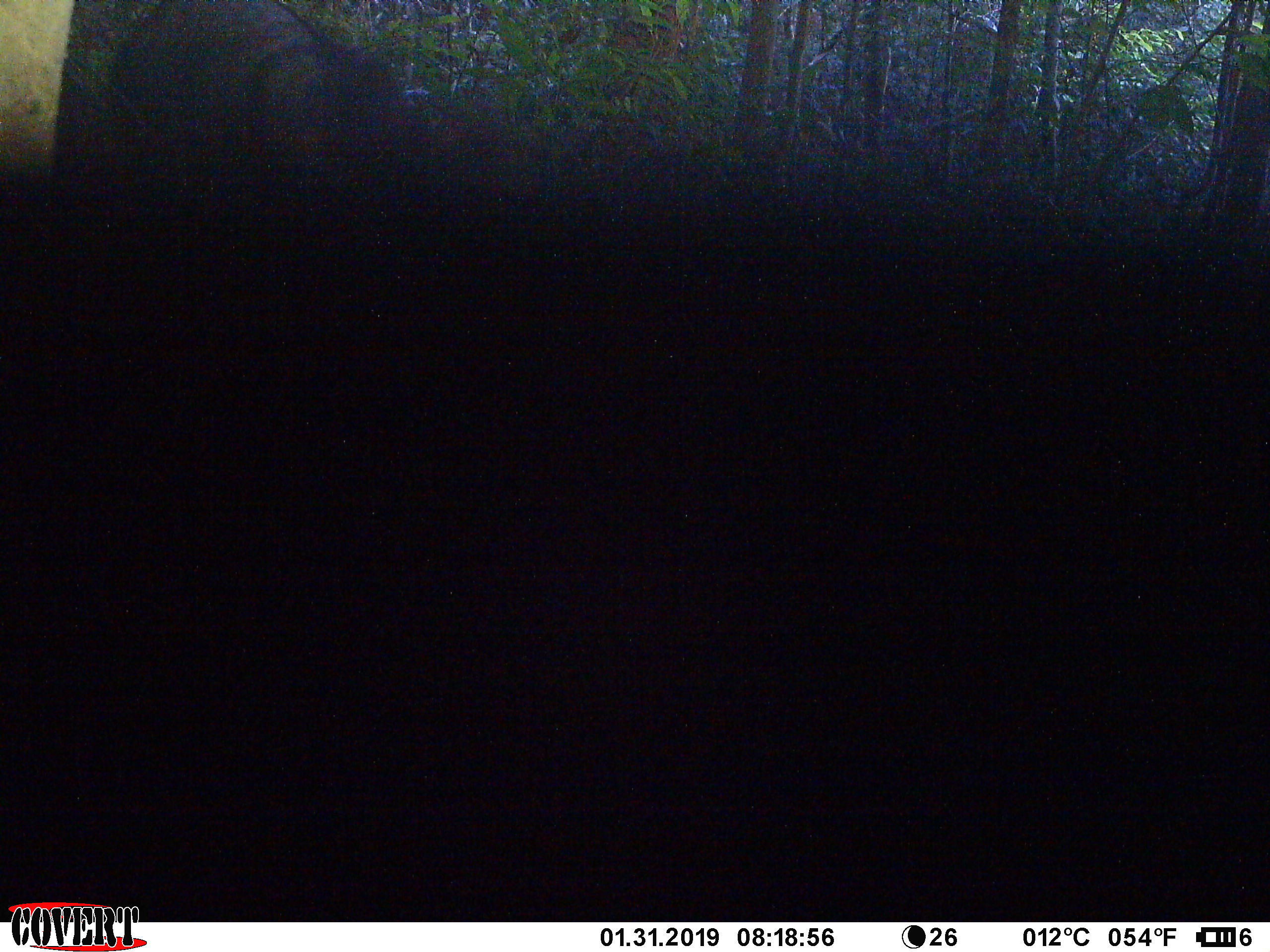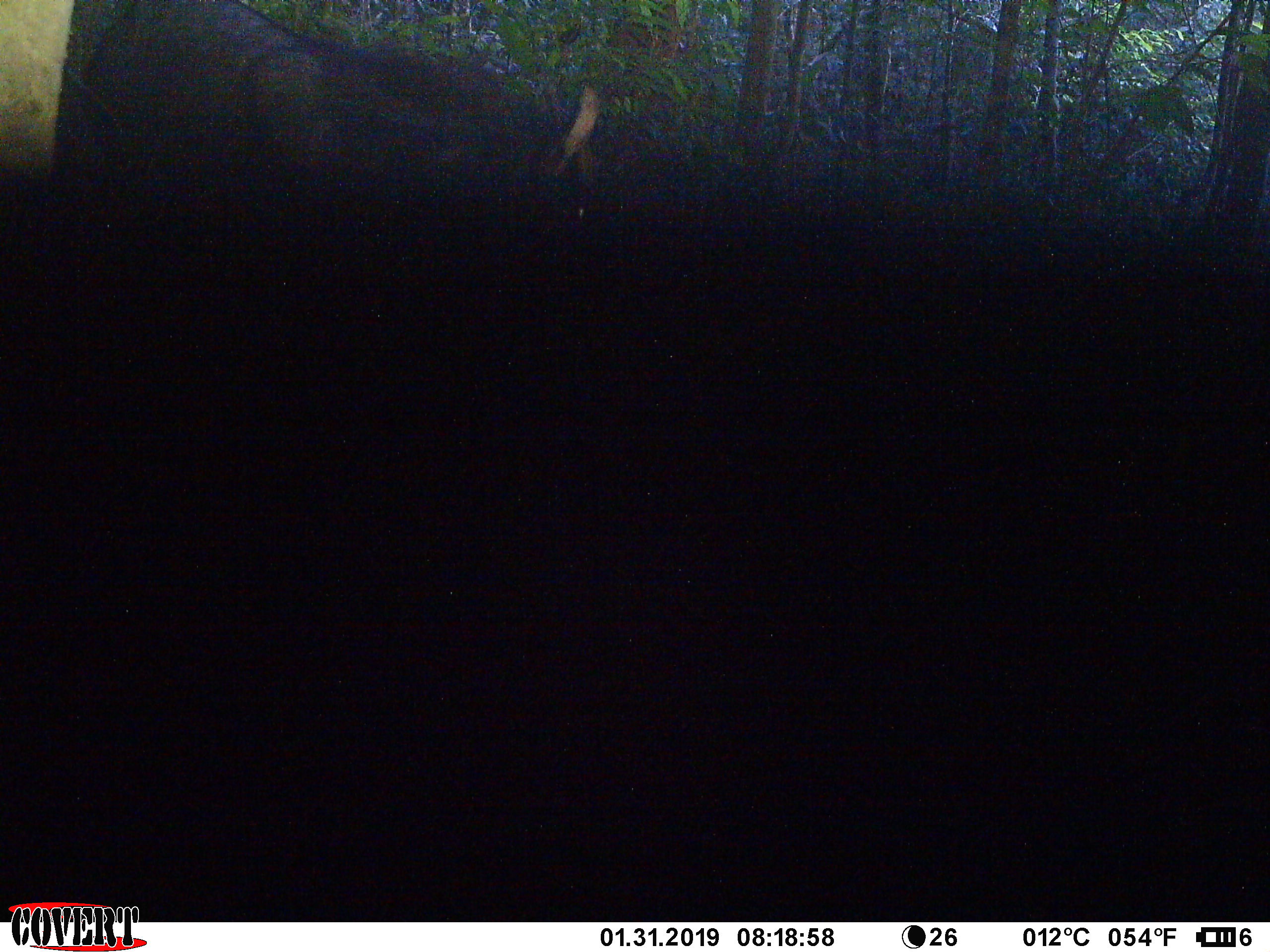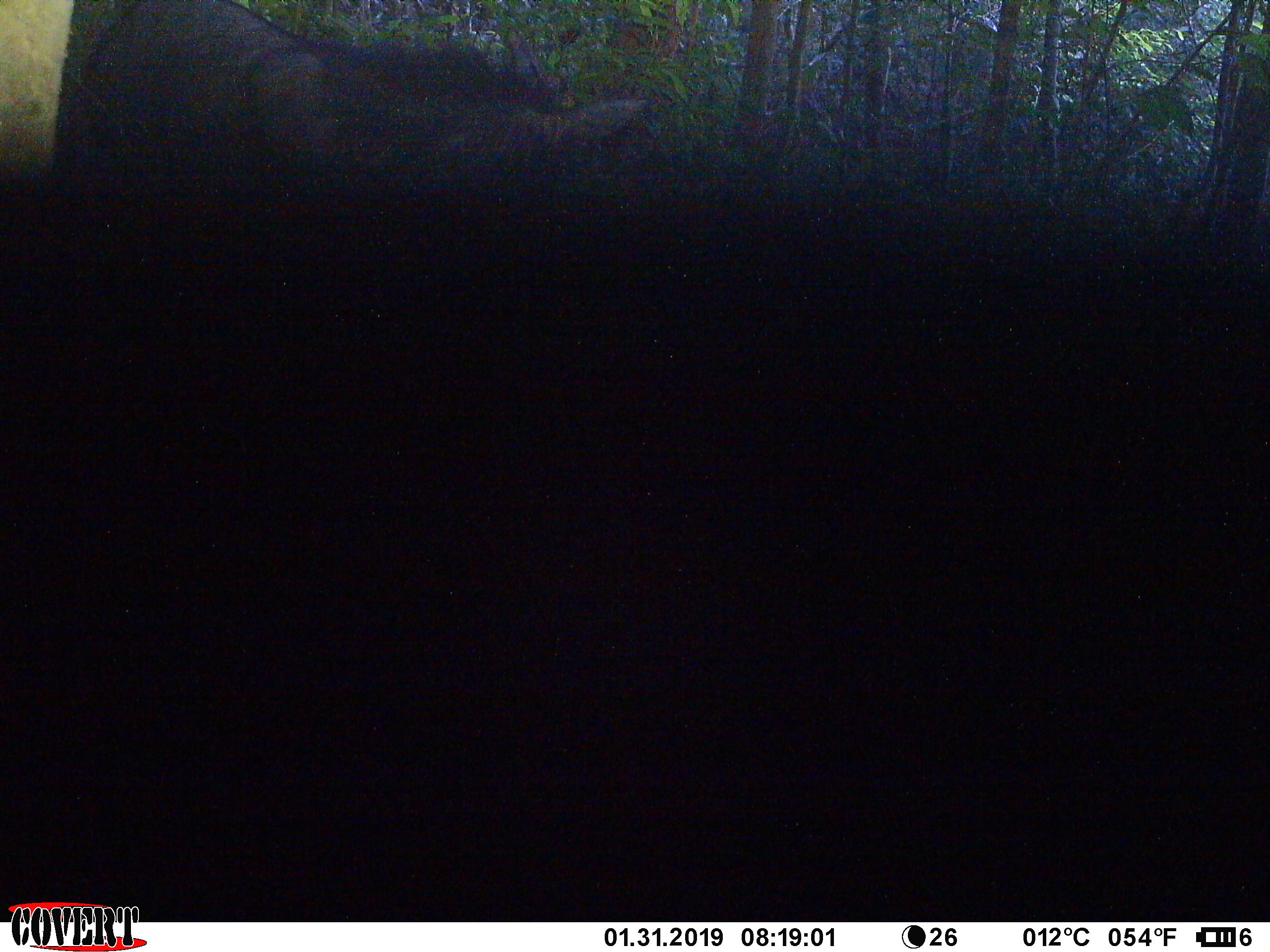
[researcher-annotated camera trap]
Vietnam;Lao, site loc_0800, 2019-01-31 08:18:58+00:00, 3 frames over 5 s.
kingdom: Animalia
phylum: Chordata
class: Mammalia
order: Artiodactyla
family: Bovidae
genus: Capricornis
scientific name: Capricornis sumatraensis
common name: chinese serow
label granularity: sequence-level